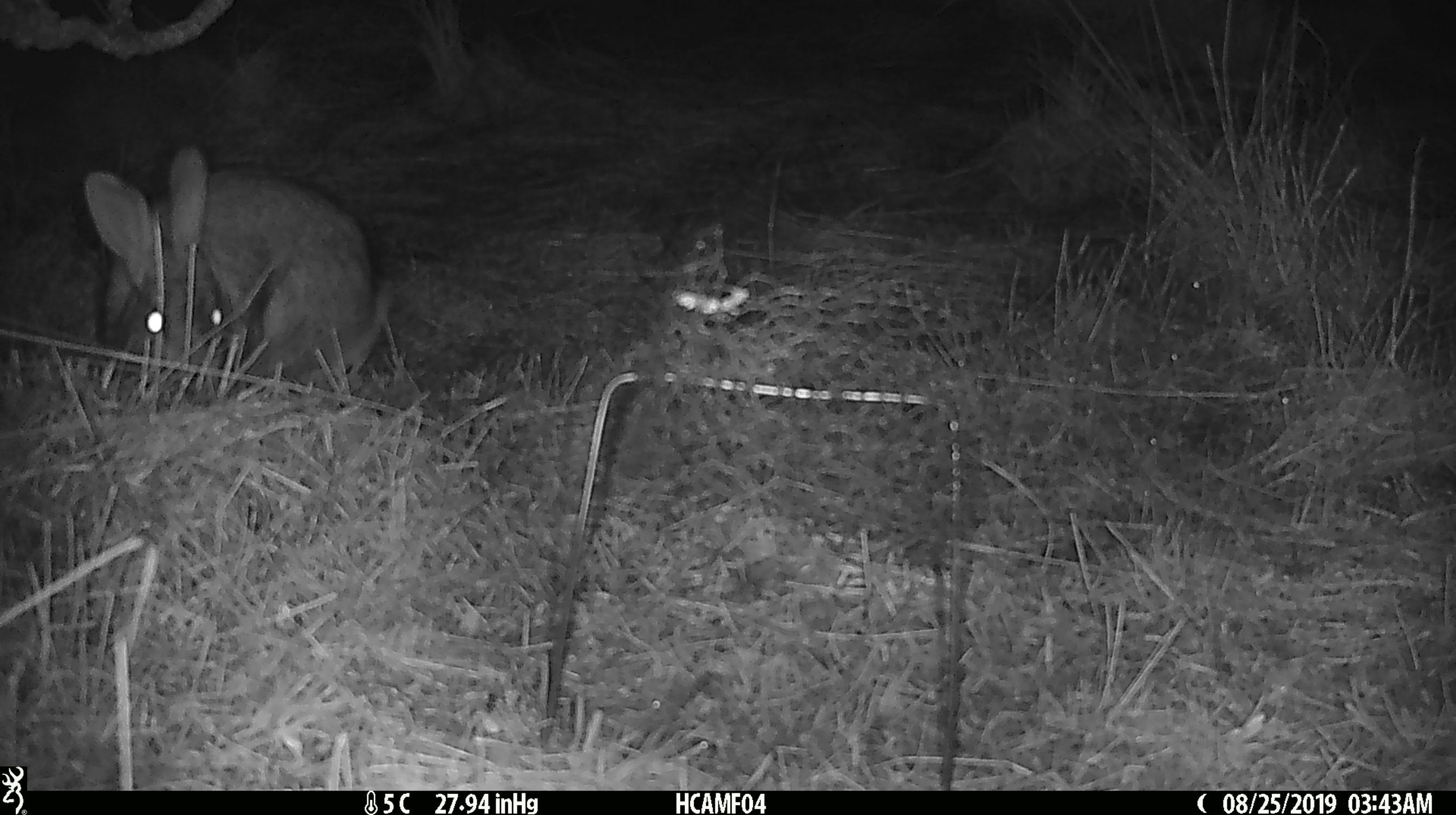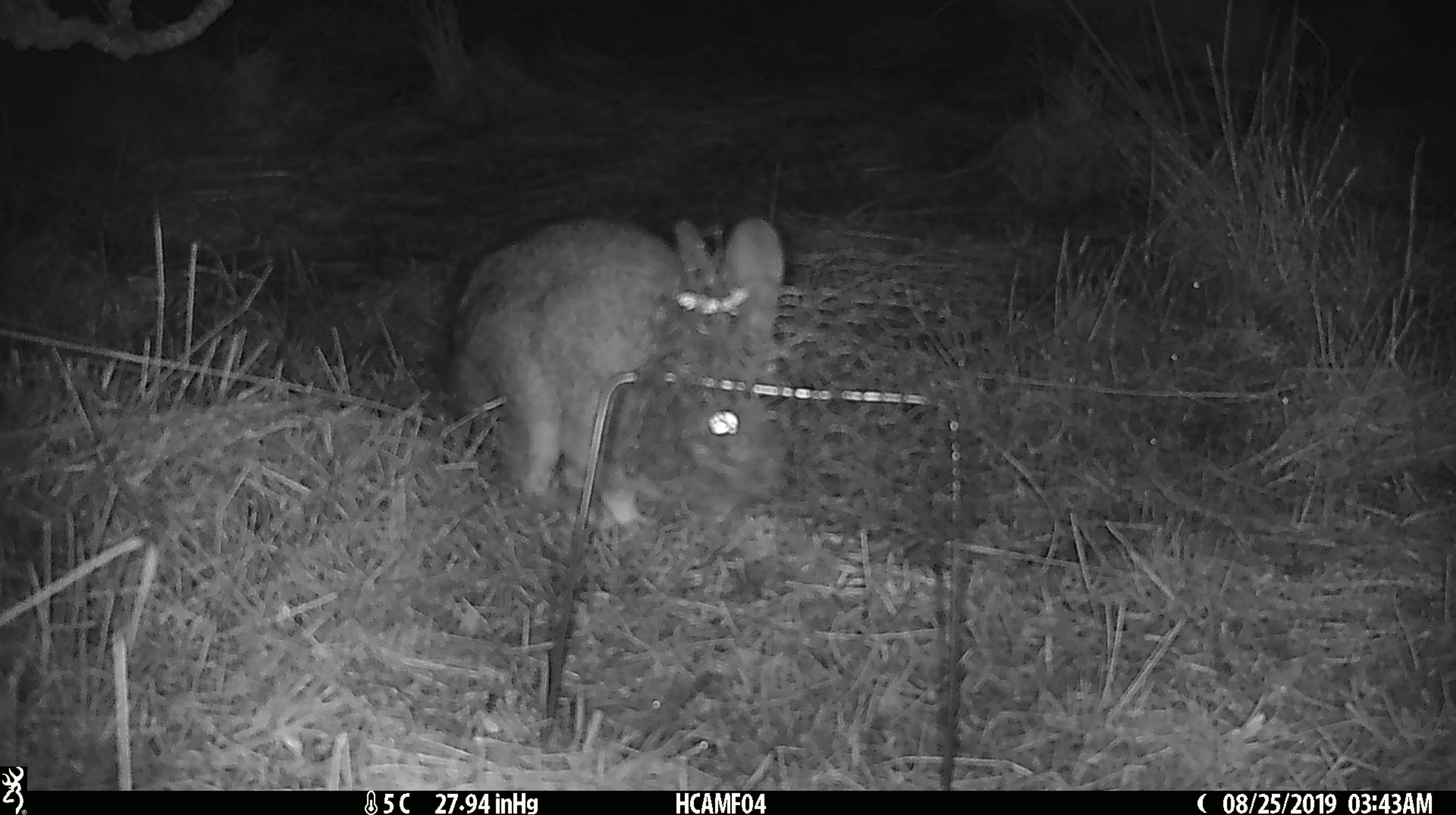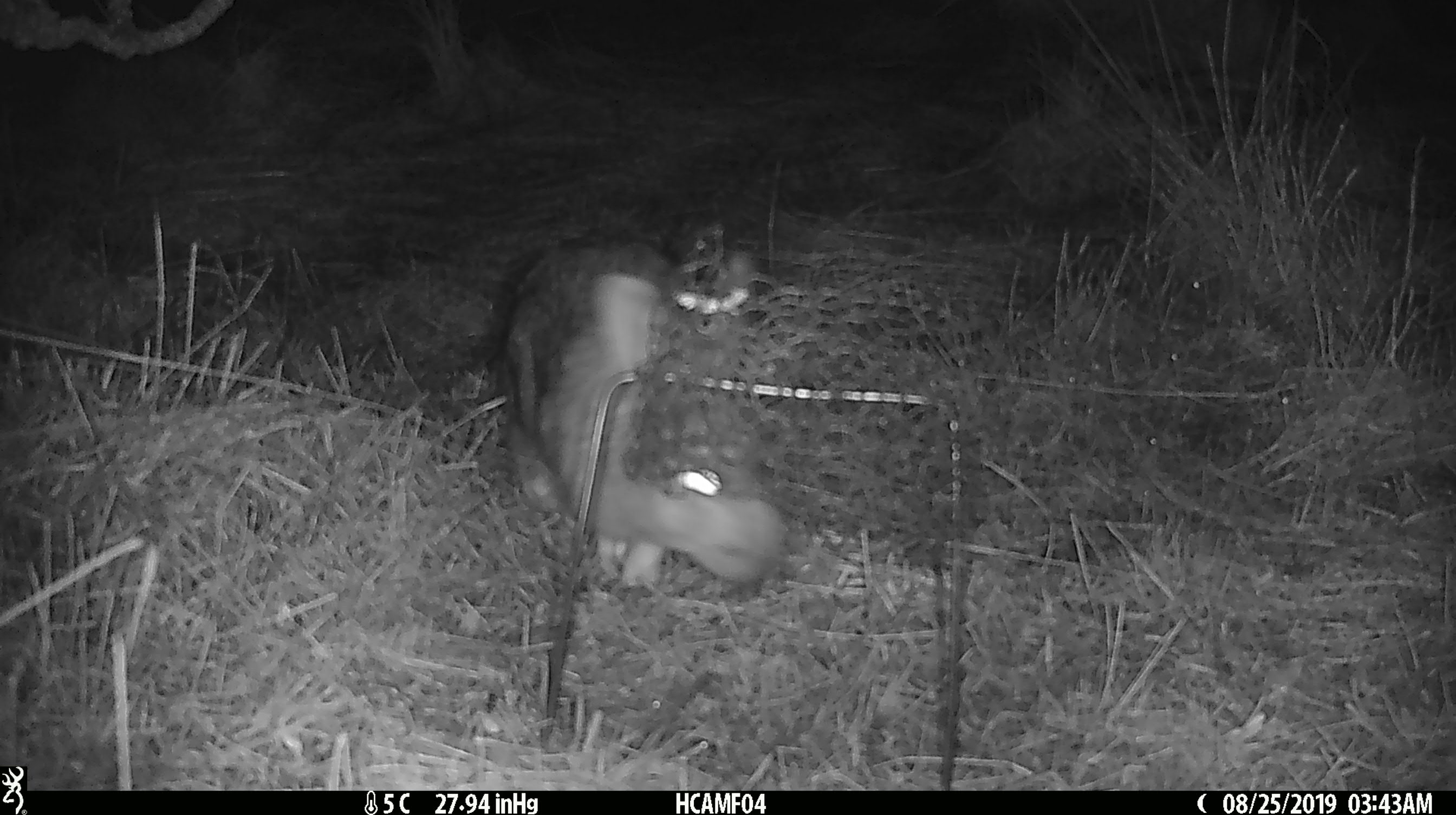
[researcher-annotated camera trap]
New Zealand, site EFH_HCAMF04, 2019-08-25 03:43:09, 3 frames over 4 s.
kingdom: Animalia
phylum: Chordata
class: Mammalia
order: Lagomorpha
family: Leporidae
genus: Lepus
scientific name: Lepus europaeus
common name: brown hare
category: hare